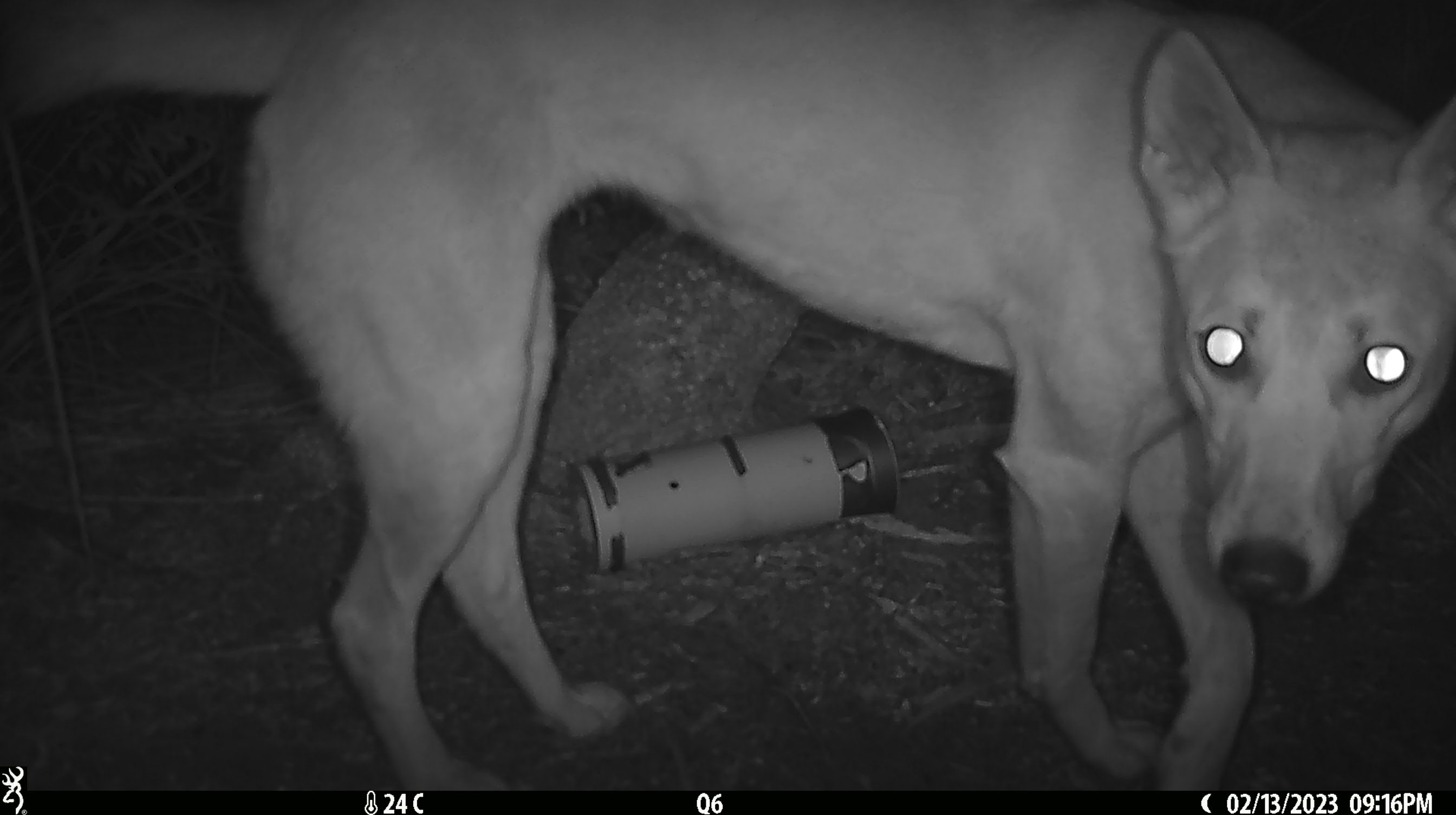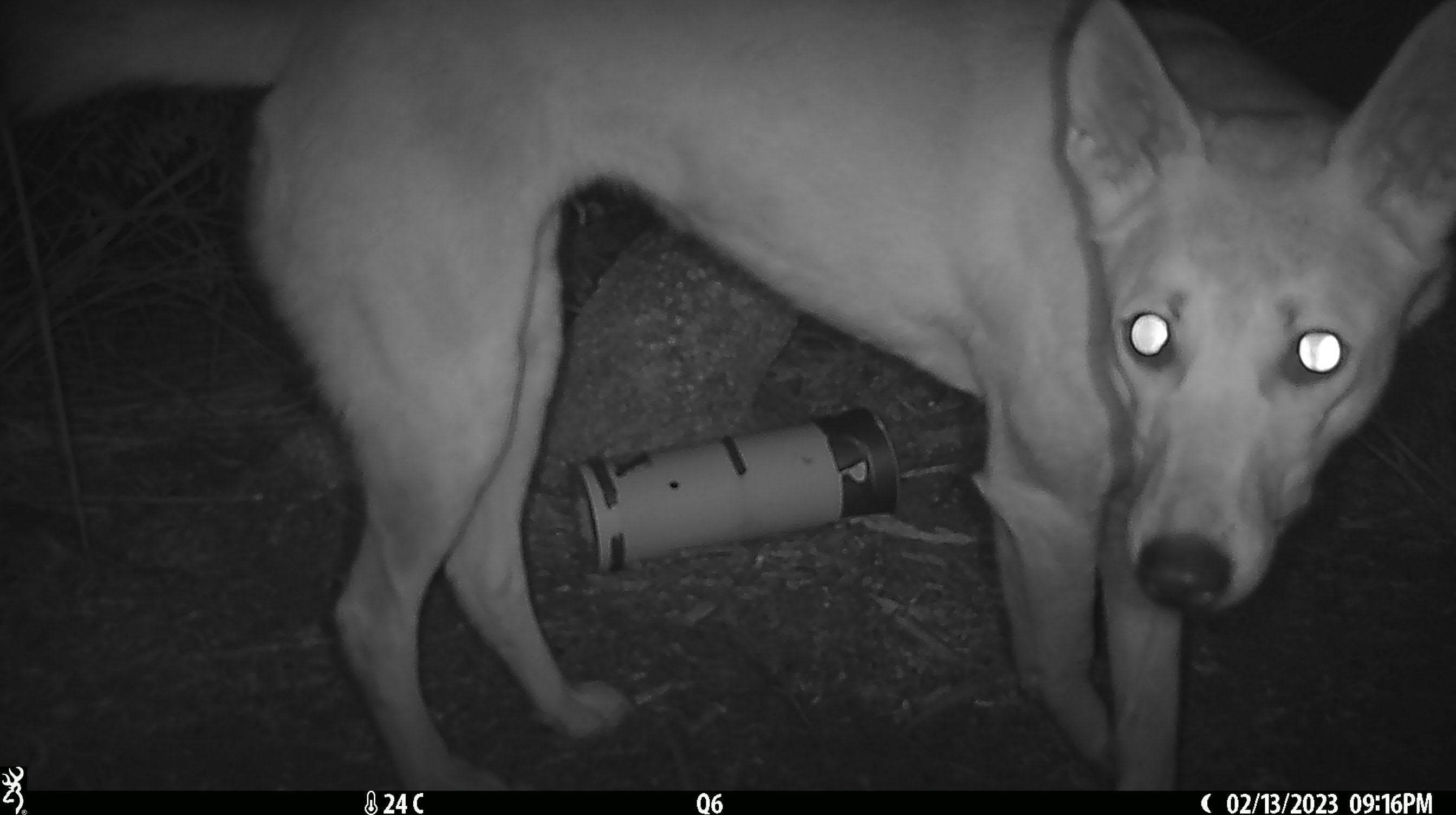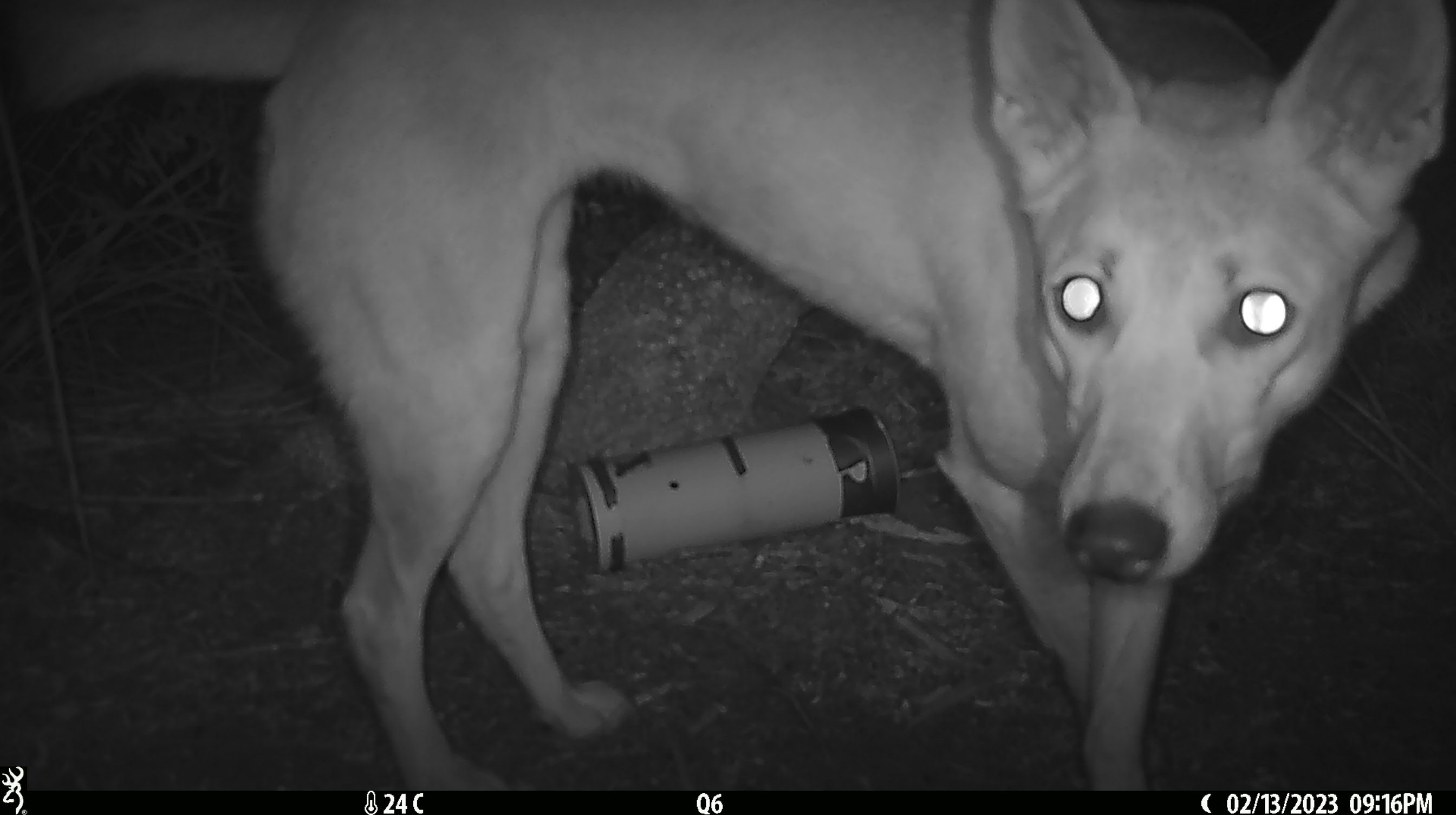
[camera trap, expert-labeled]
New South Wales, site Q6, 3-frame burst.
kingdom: Animalia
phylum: Chordata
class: Mammalia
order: Carnivora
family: Canidae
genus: Canis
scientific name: Canis familiaris dingo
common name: dingo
Dingo (Canis familiaris dingo).